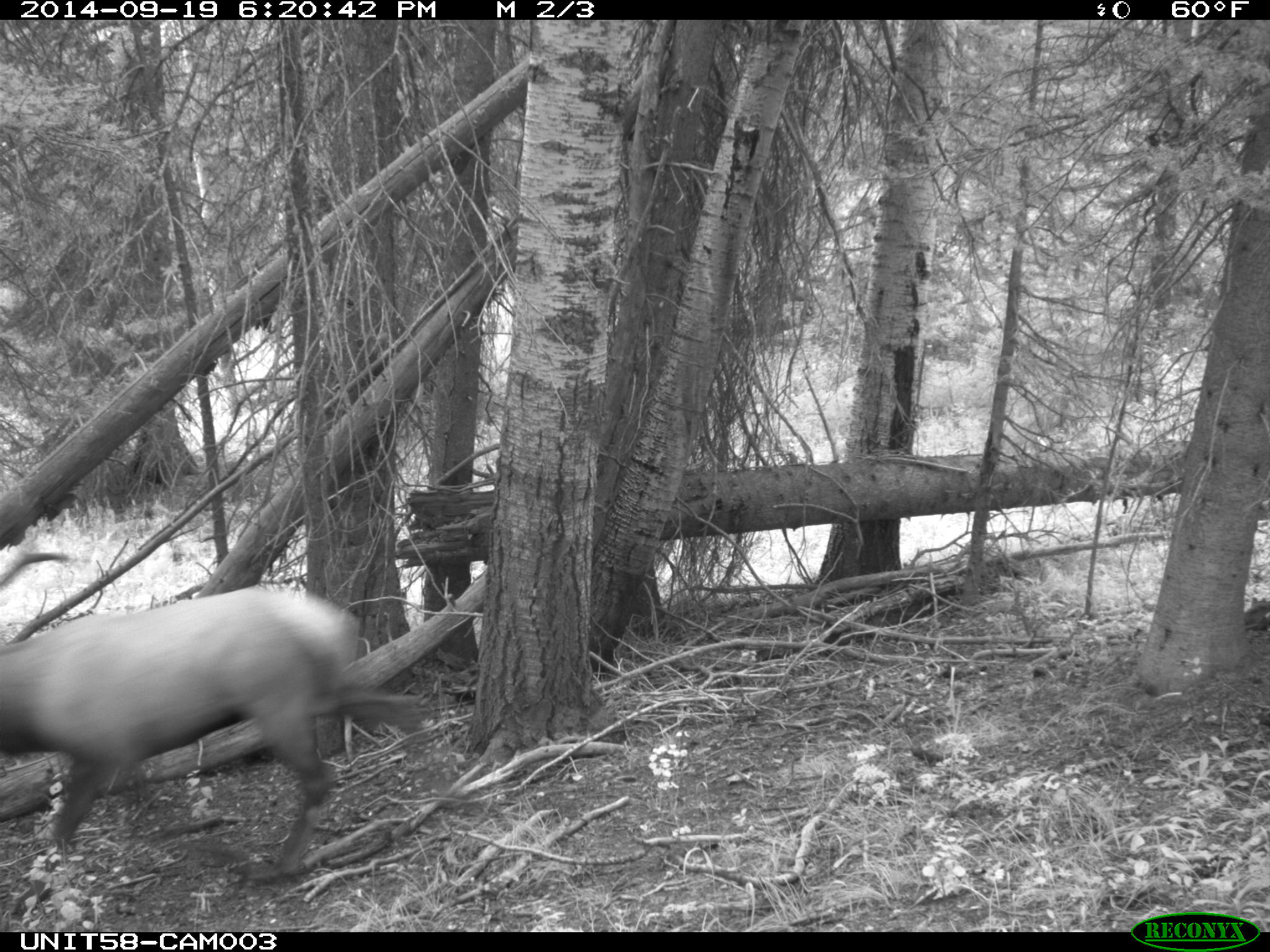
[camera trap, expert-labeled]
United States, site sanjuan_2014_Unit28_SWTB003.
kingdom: Animalia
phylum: Chordata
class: Mammalia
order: Artiodactyla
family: Cervidae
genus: Cervus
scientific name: Cervus elaphus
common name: red deer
Cervus elaphus (red deer).